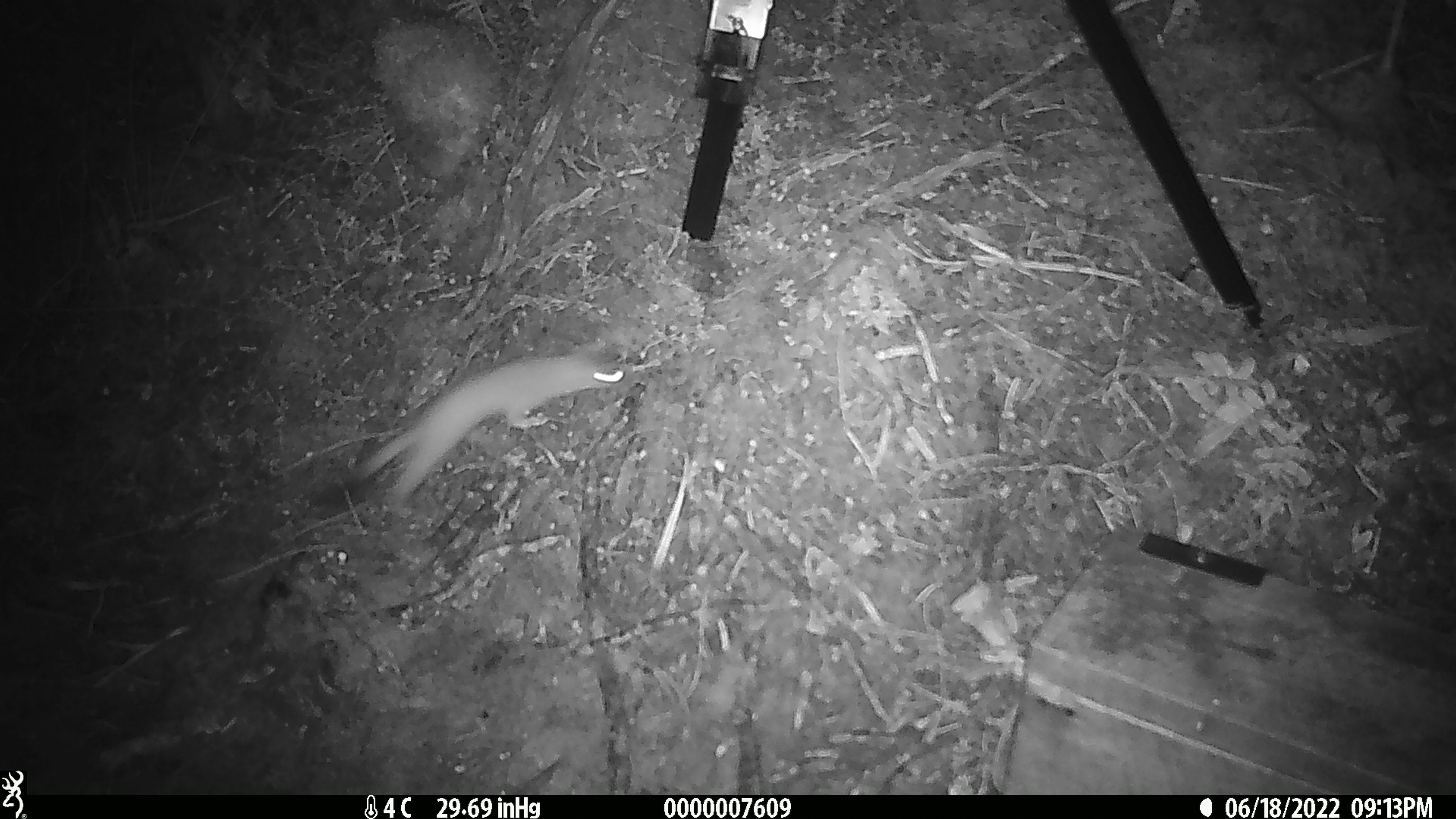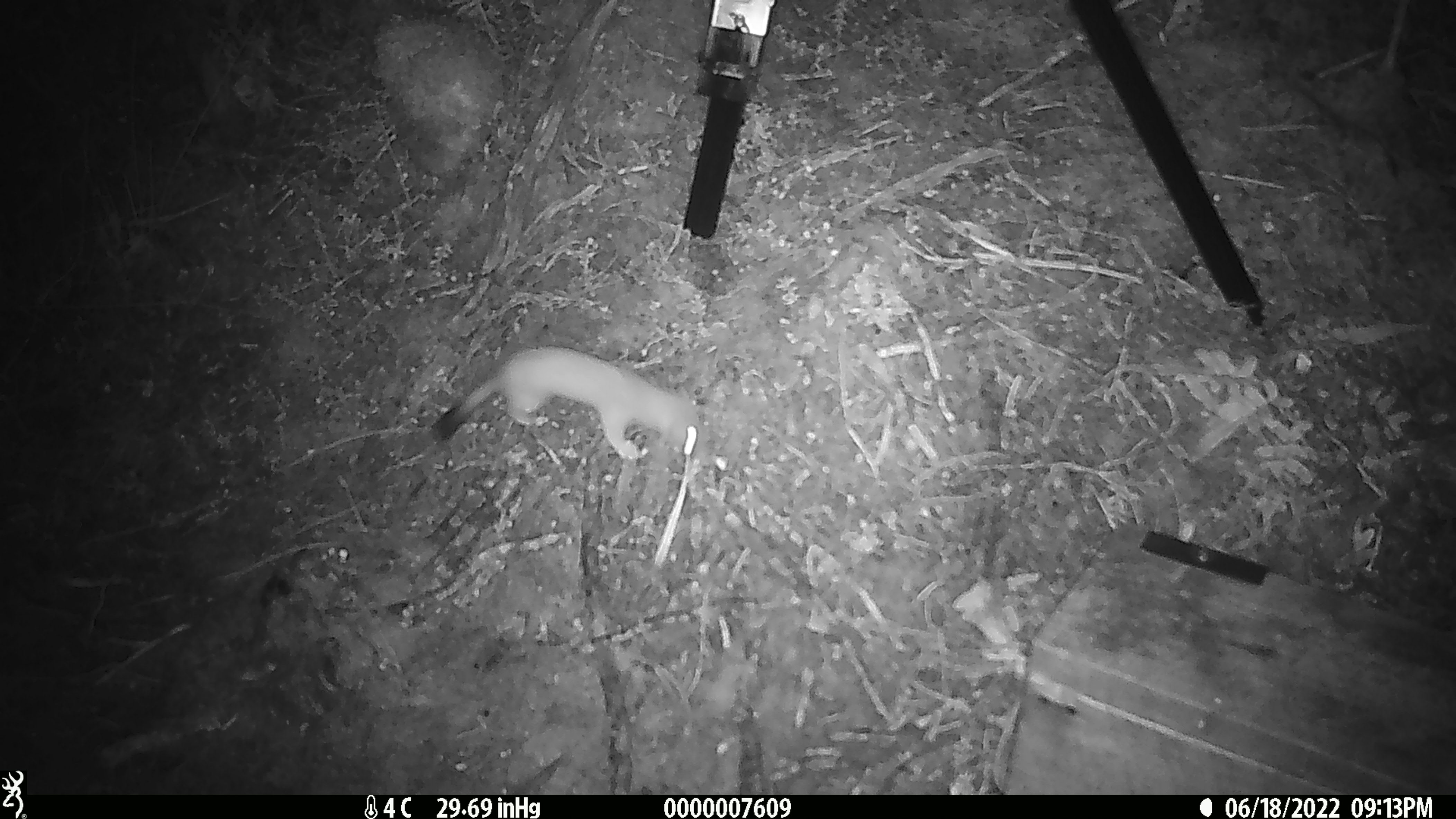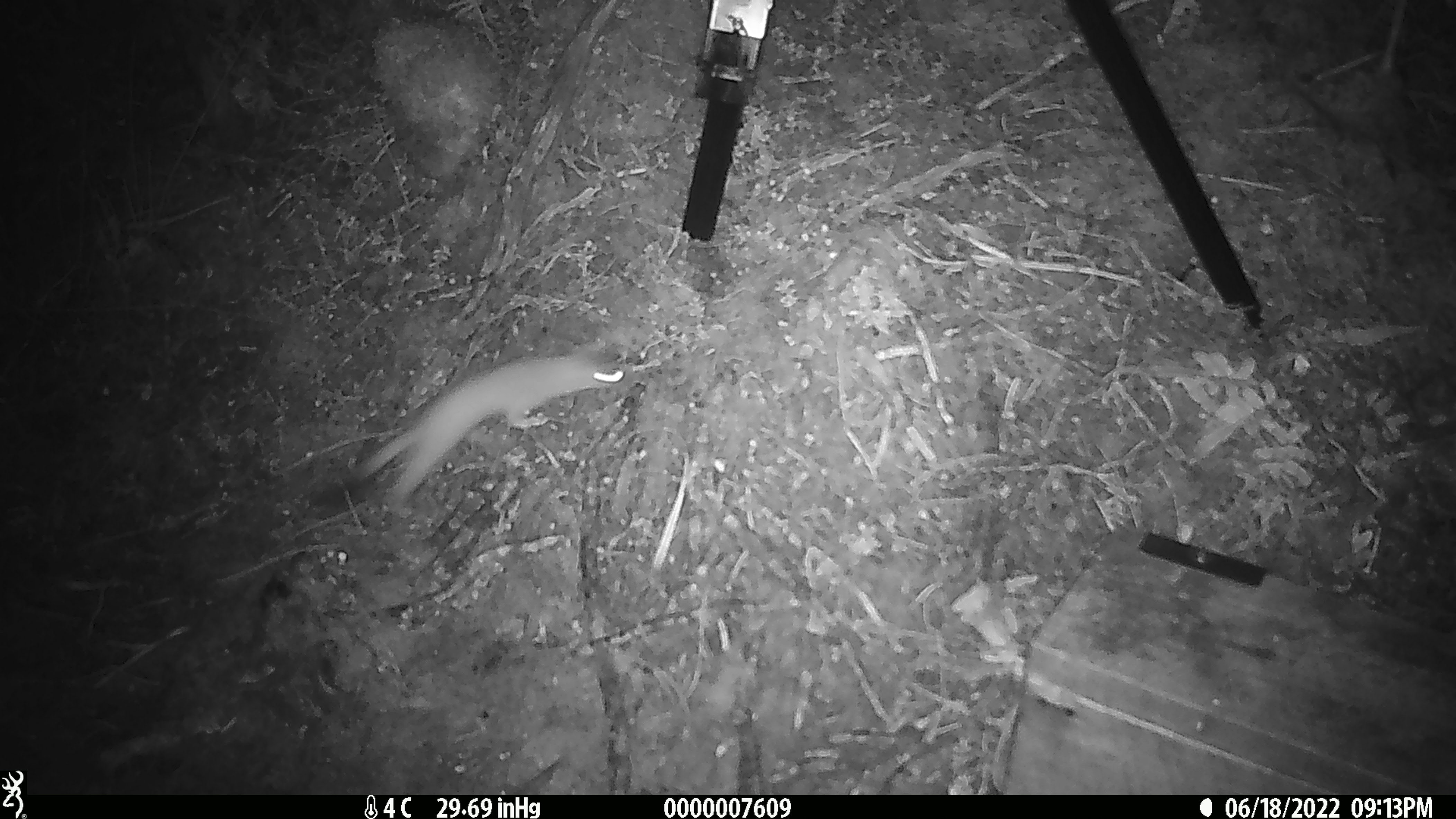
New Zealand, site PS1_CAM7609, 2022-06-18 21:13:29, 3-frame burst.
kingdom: Animalia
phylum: Chordata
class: Mammalia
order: Carnivora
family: Mustelidae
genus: Mustela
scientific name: Mustela erminea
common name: stoat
Stoat (Mustela erminea).